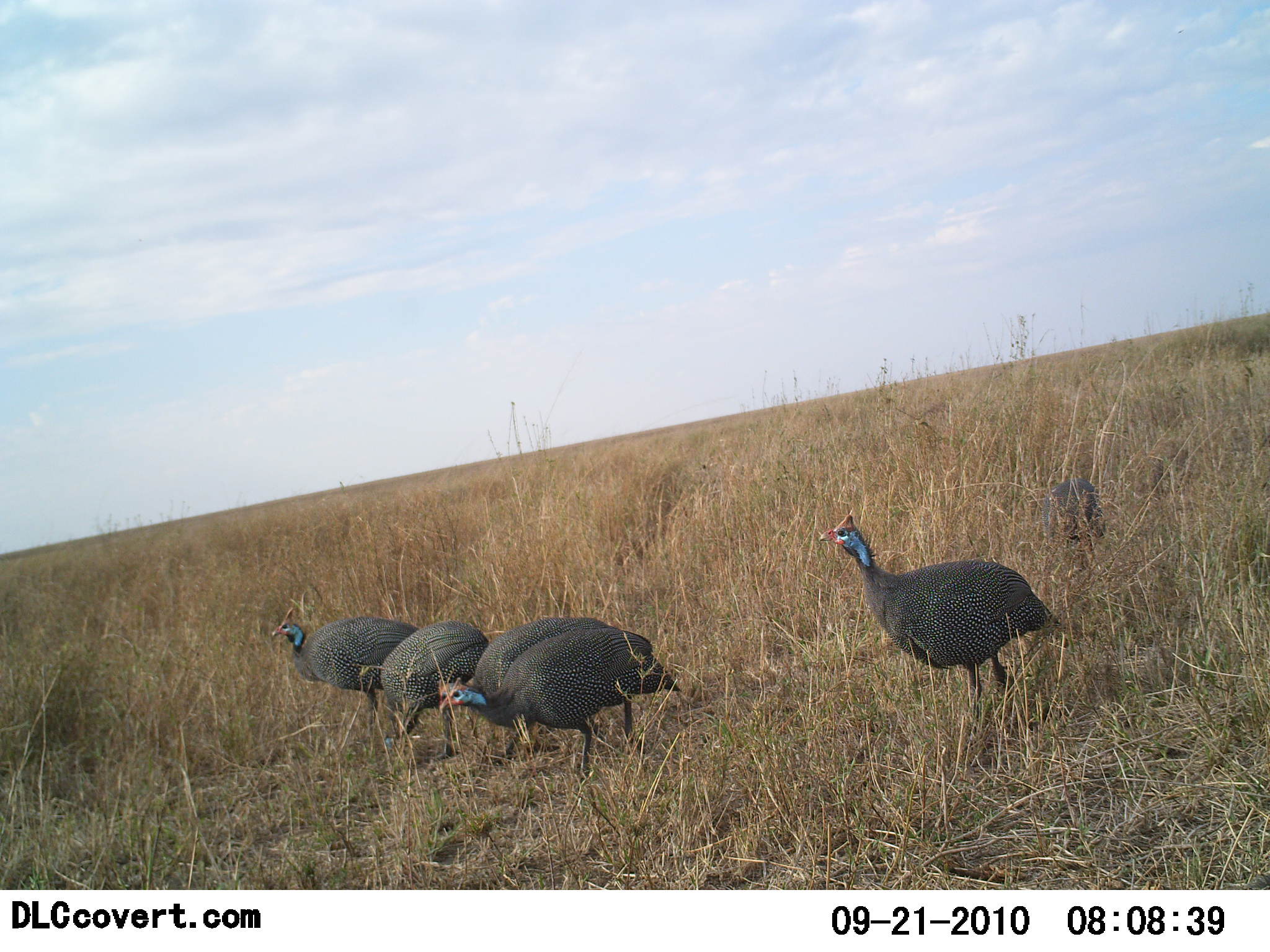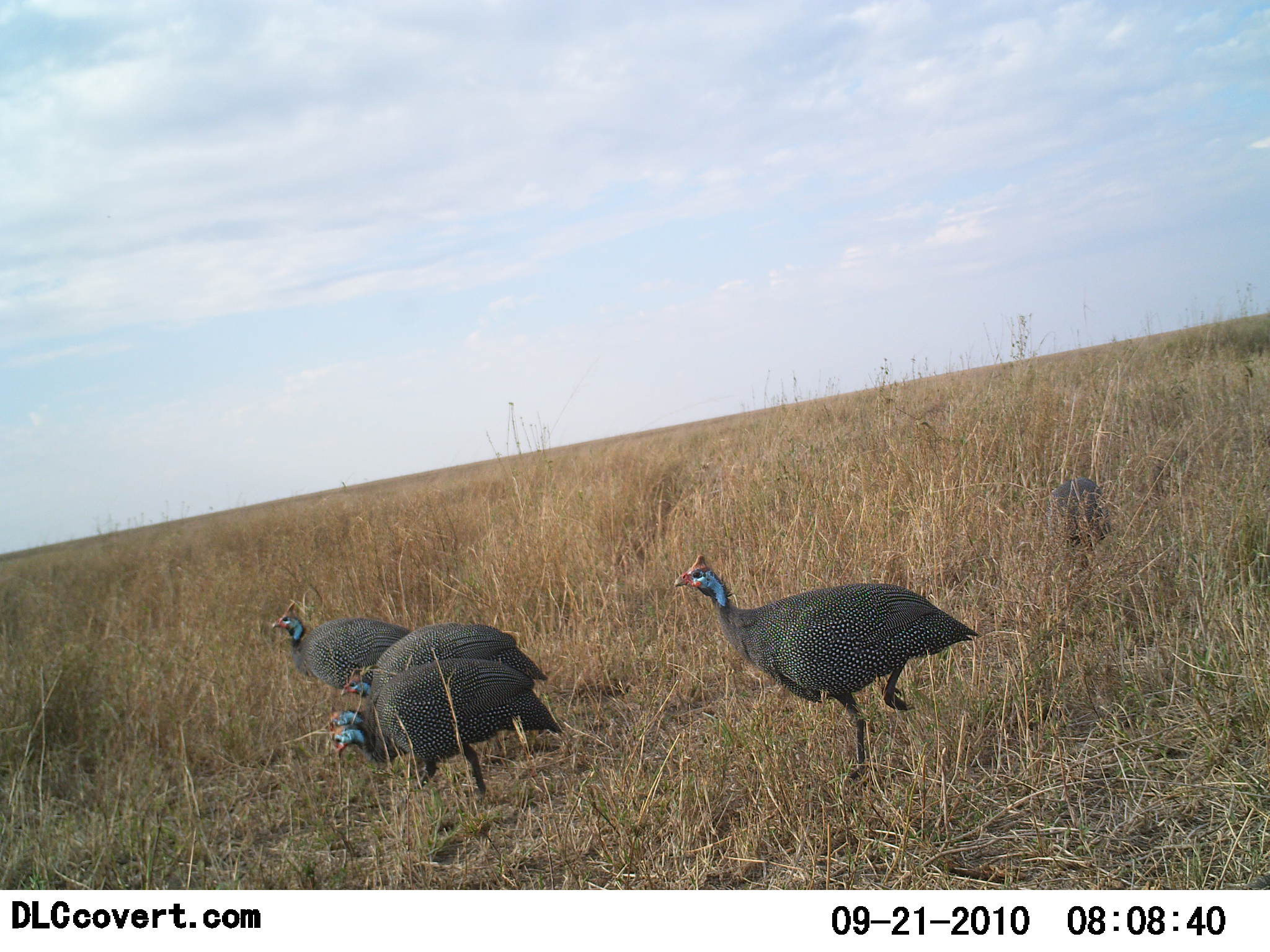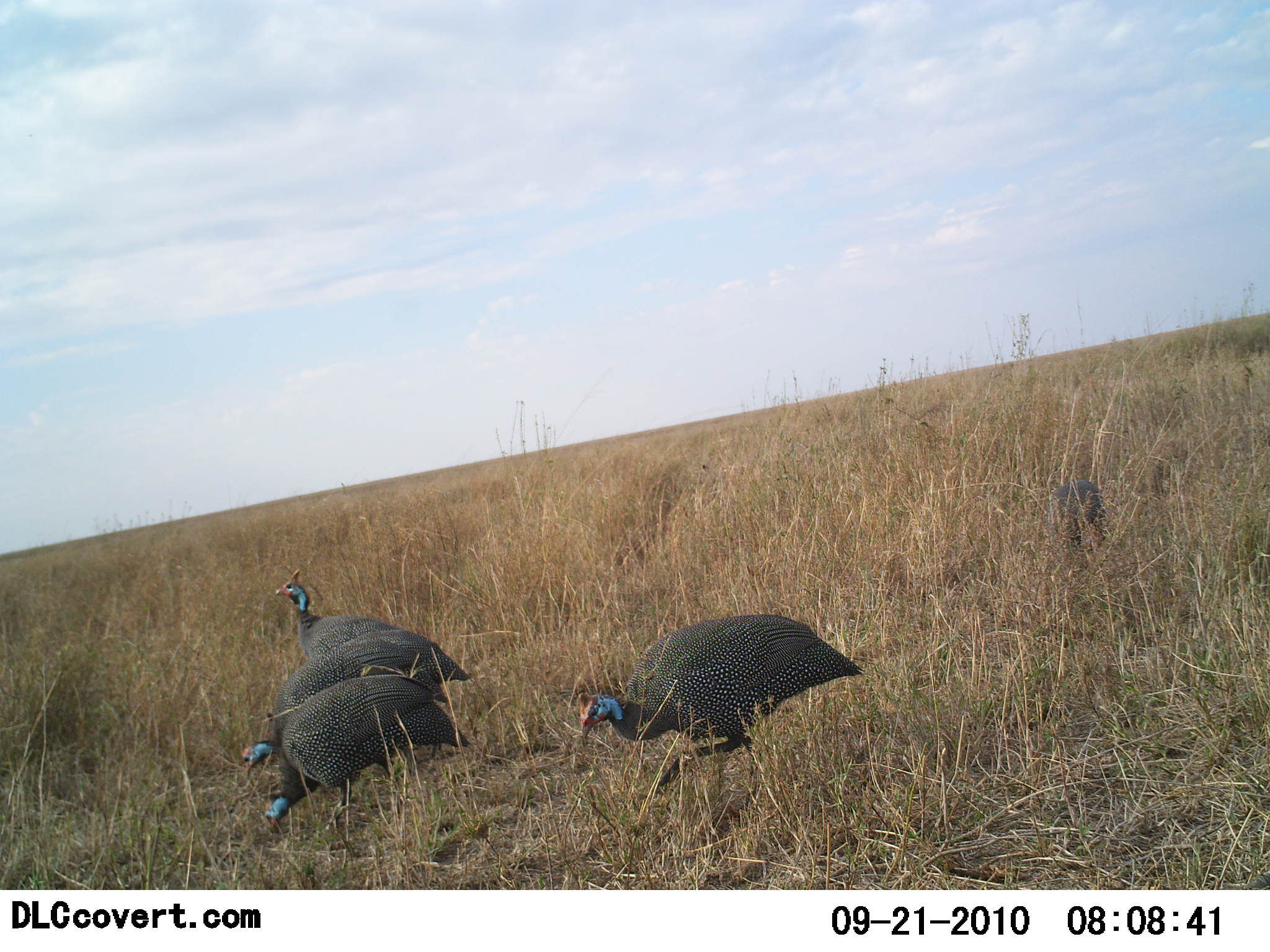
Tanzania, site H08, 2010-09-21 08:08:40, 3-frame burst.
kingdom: Animalia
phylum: Chordata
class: Aves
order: Galliformes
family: Numididae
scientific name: Numididae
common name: guinea fowl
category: guineafowl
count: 4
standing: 27%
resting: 0%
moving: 80%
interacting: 0%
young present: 0%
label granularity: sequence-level